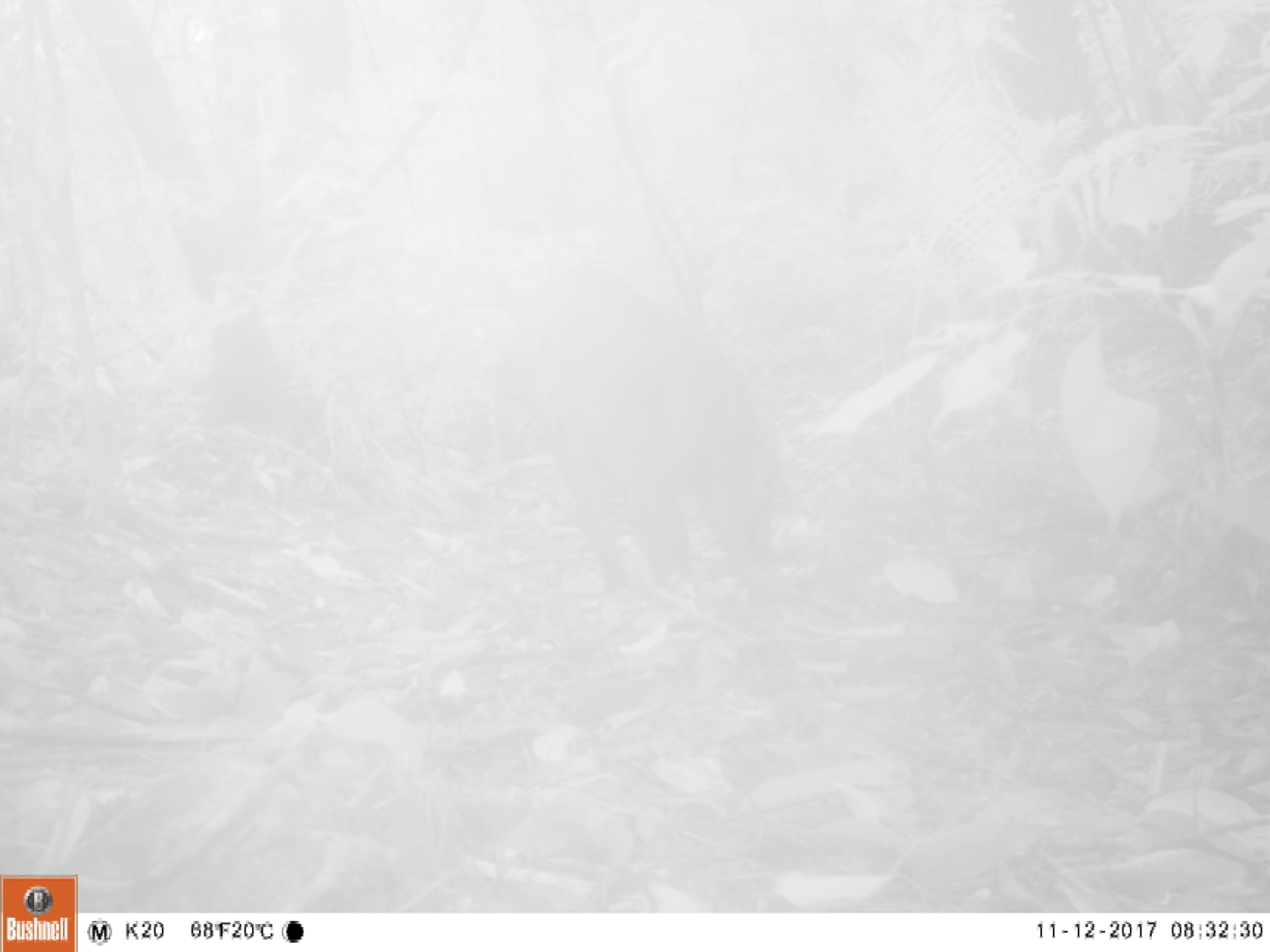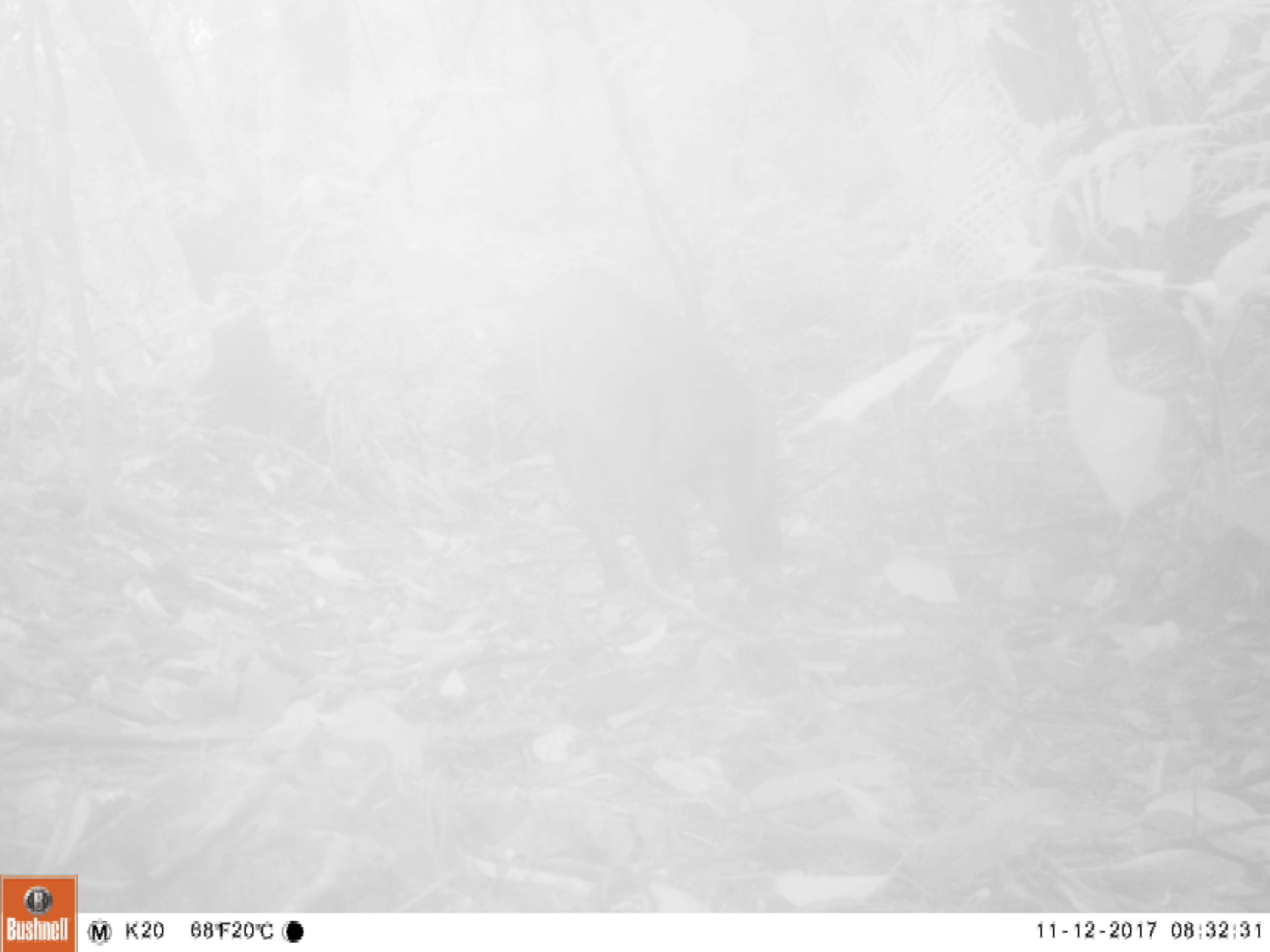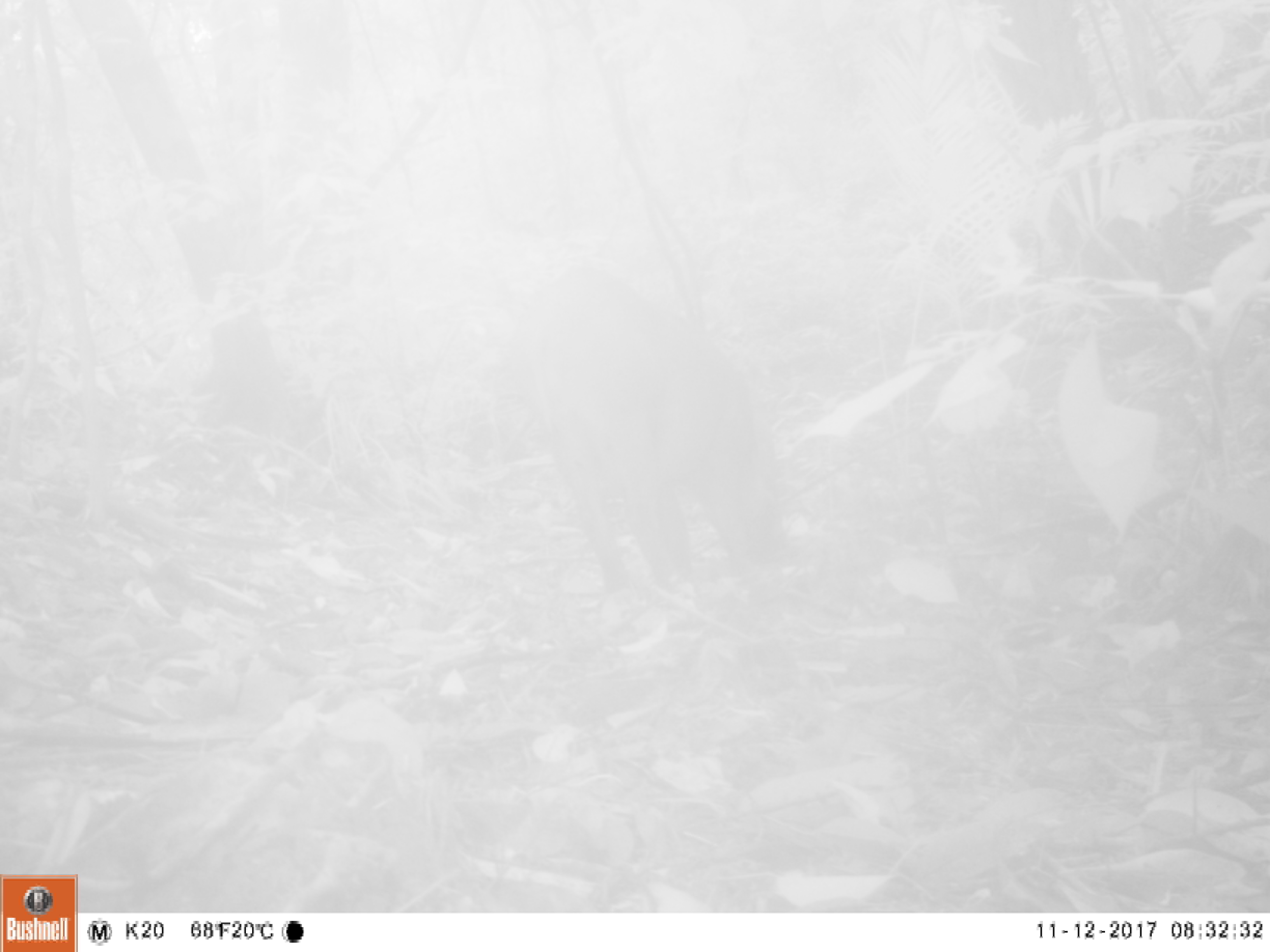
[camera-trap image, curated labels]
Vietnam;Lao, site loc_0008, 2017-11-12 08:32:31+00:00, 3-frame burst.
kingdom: Animalia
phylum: Chordata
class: Mammalia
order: Artiodactyla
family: Suidae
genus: Sus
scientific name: Sus scrofa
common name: eurasian wild pig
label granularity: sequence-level